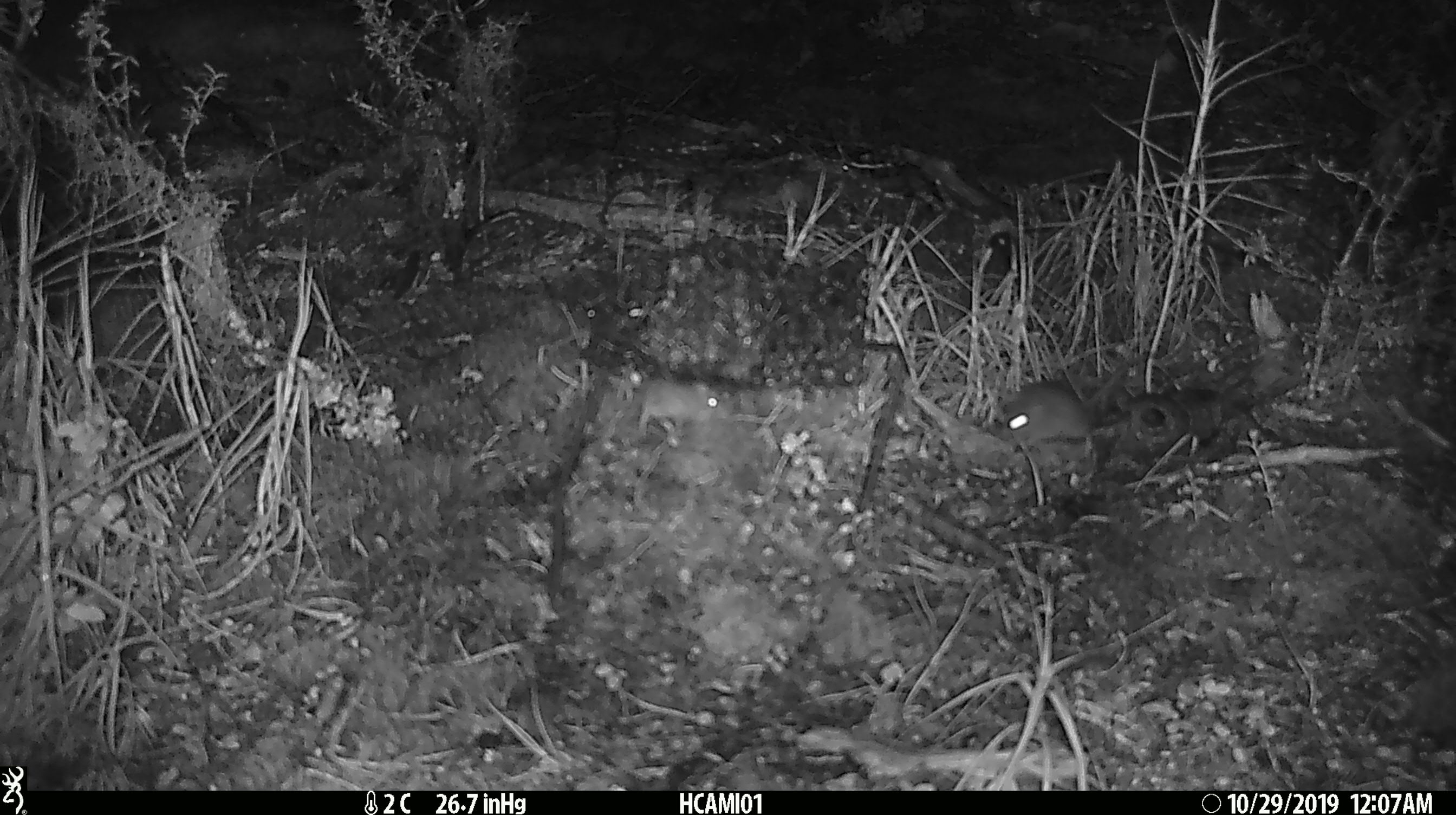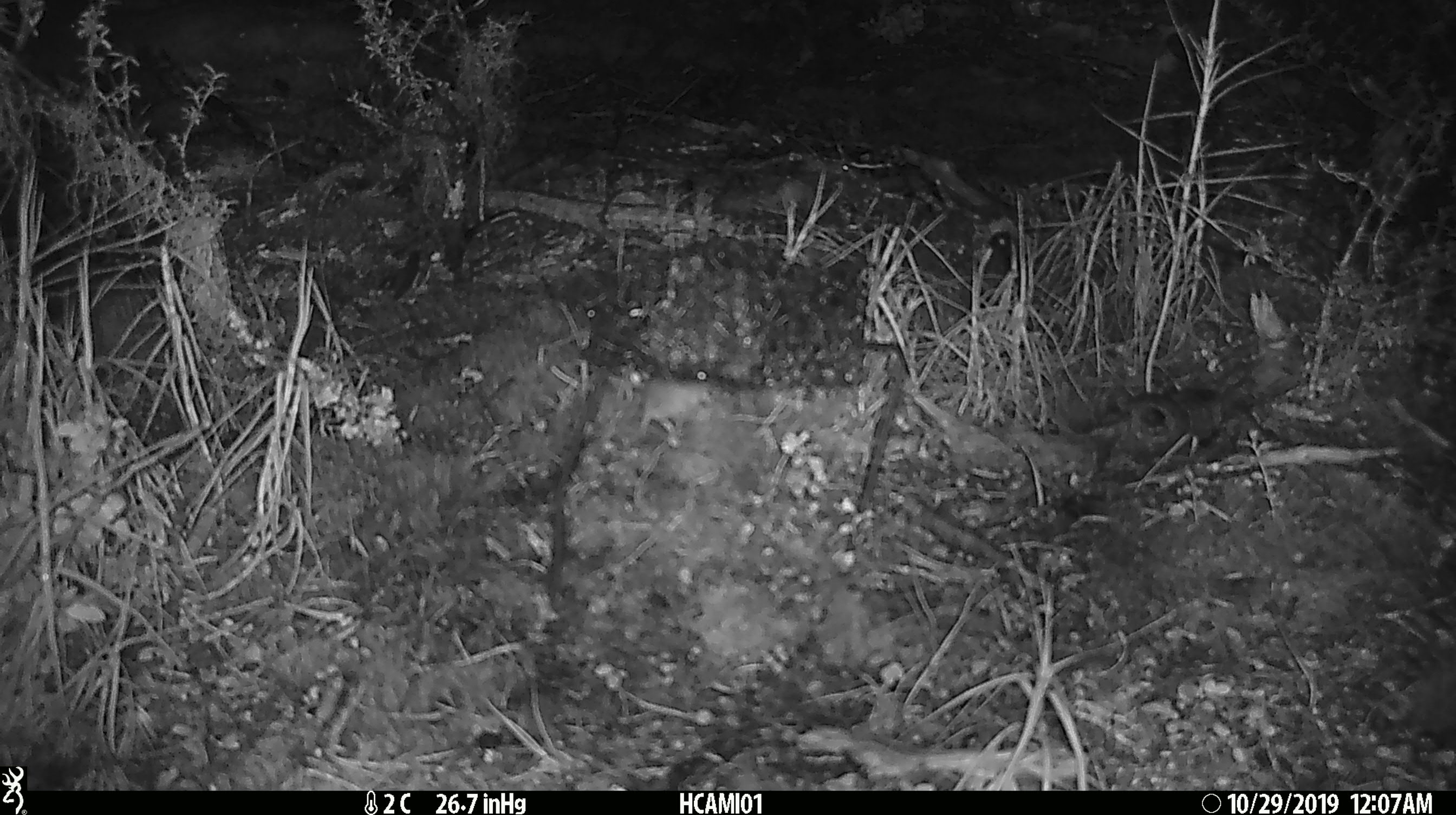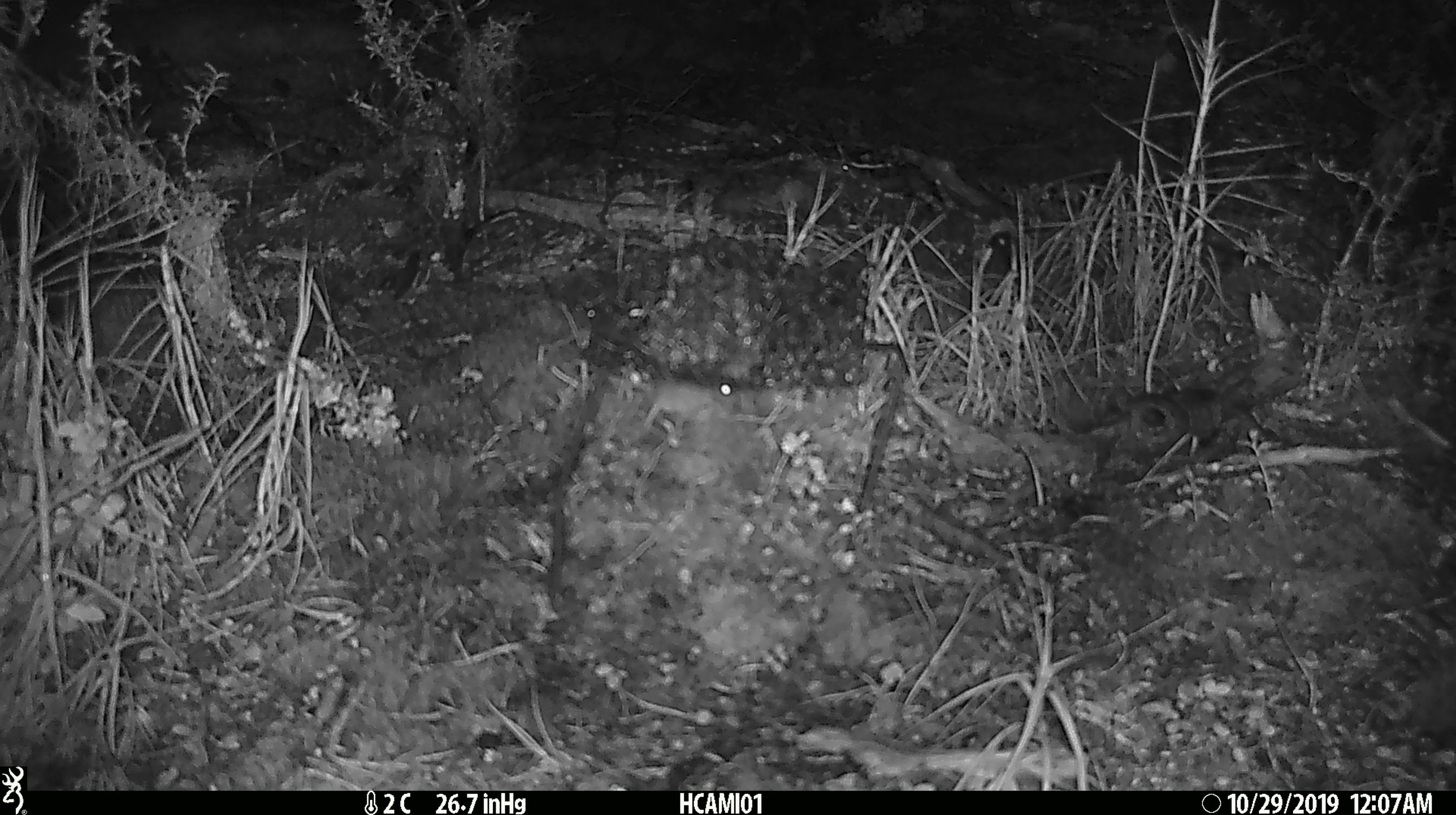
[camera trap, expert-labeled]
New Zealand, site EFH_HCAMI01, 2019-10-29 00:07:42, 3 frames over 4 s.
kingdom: Animalia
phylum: Chordata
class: Mammalia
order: Rodentia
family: Muridae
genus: Mus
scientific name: Mus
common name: mouse